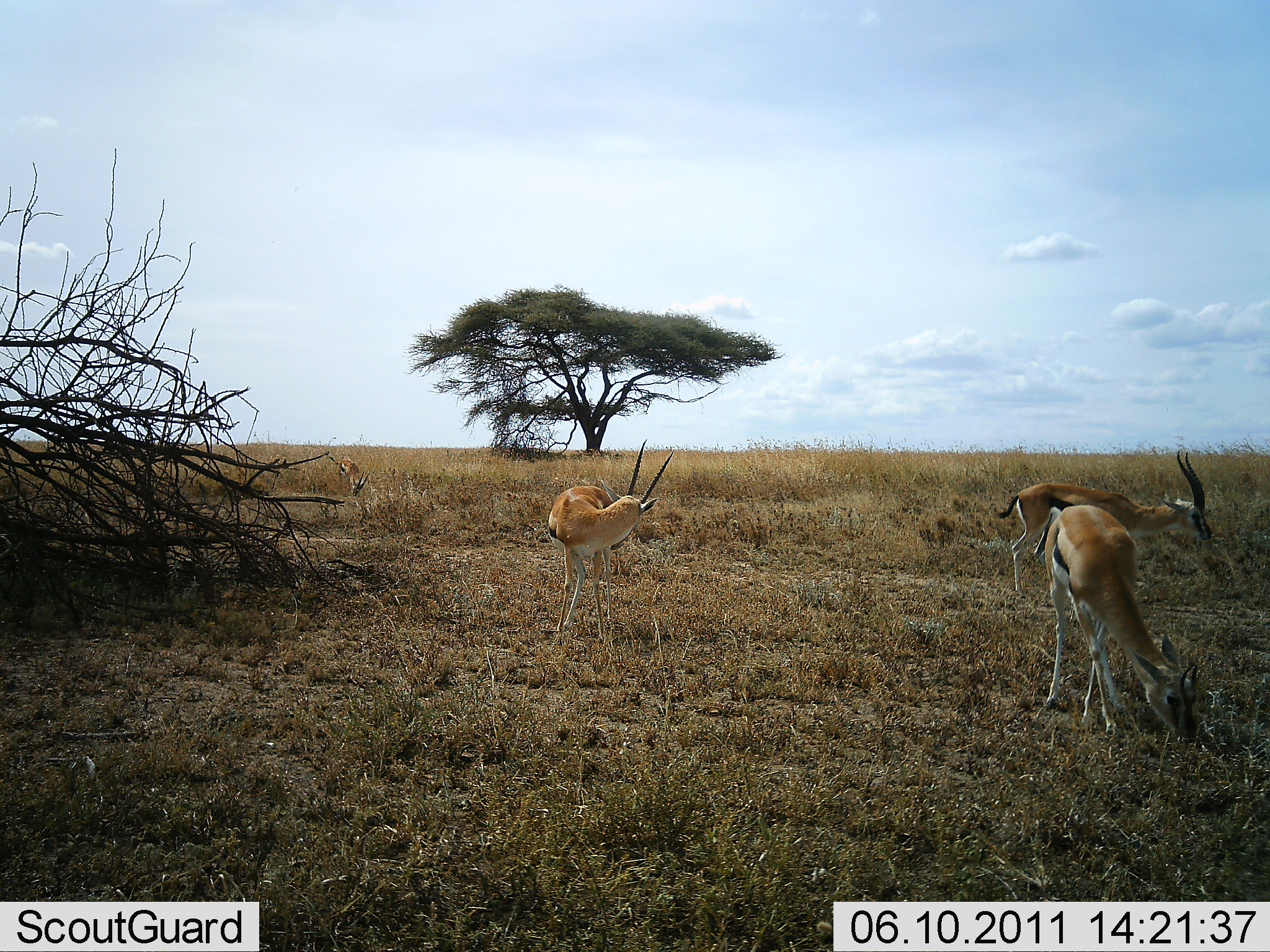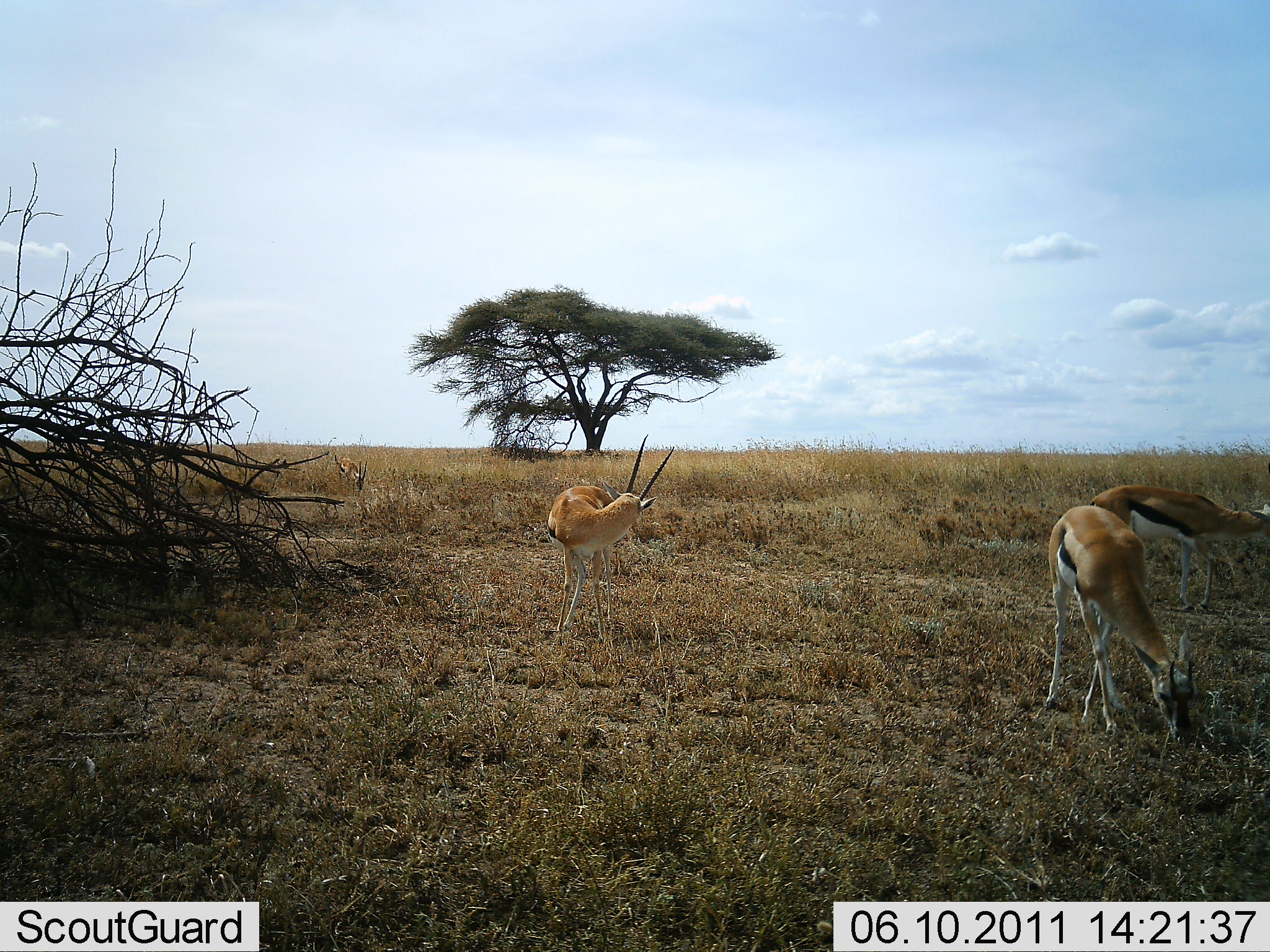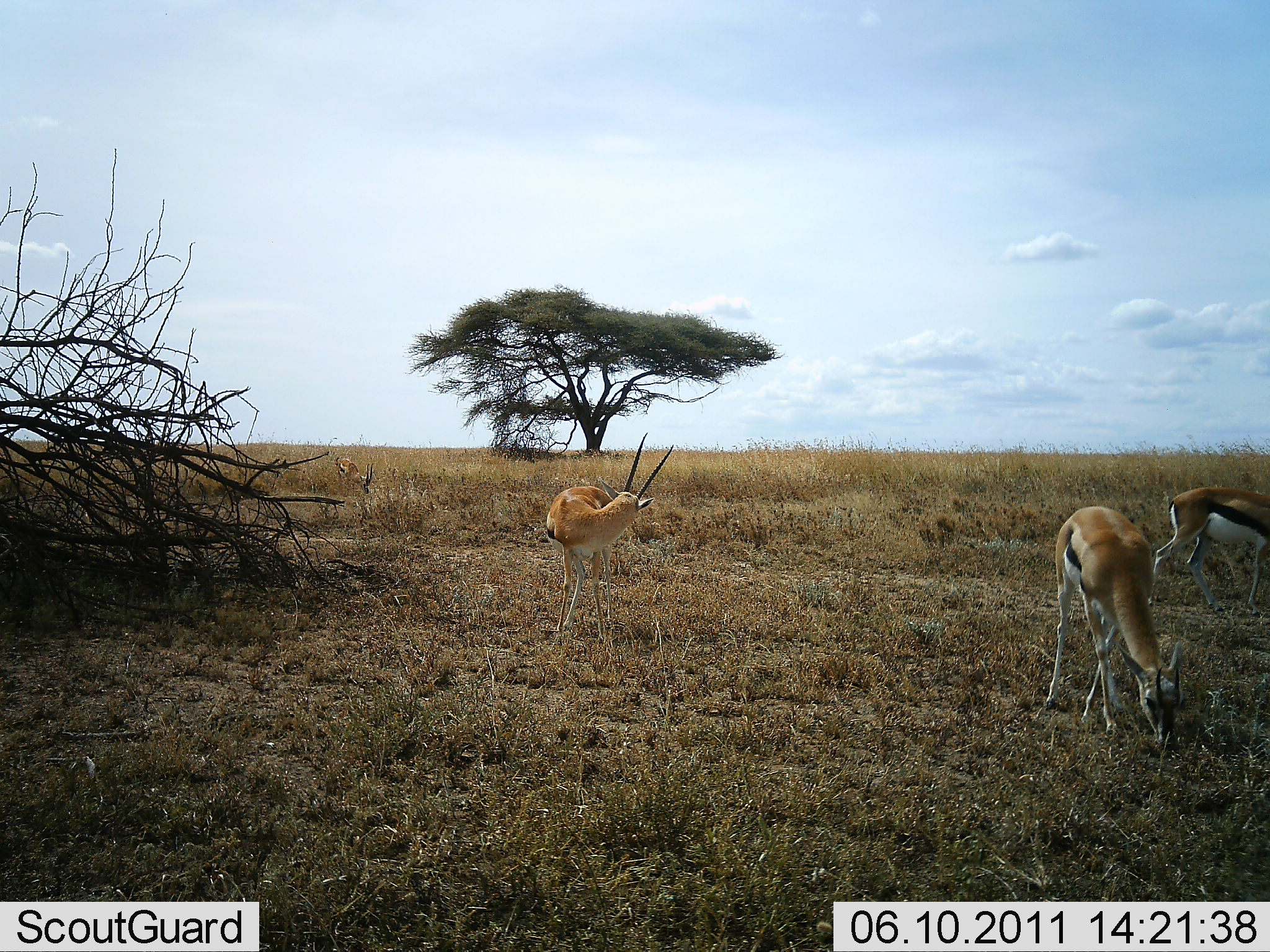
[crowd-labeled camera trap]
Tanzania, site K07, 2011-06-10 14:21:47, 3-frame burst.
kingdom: Animalia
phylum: Chordata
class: Mammalia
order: Artiodactyla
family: Bovidae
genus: Eudorcas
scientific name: Eudorcas thomsonii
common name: thomson's gazelle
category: gazellethomsons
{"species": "gazellethomsons (thomson's gazelle) (Eudorcas thomsonii)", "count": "4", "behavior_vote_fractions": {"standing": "92%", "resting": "0%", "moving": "17%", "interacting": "8%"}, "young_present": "0%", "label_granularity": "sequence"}